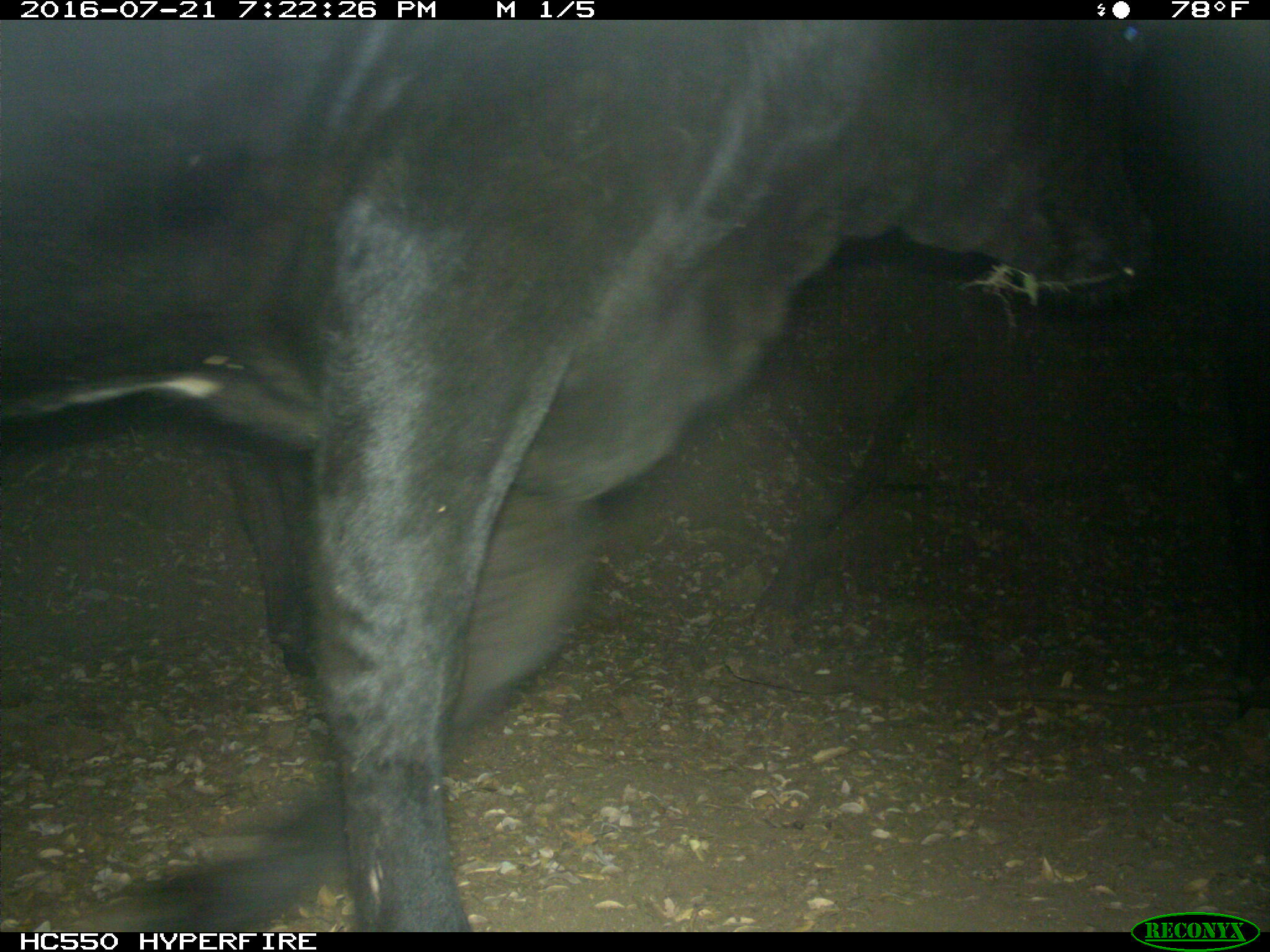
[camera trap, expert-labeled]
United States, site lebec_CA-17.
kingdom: Animalia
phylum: Chordata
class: Mammalia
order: Artiodactyla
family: Bovidae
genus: Bos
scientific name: Bos taurus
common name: domestic cow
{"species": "Bos taurus (domestic cow)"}